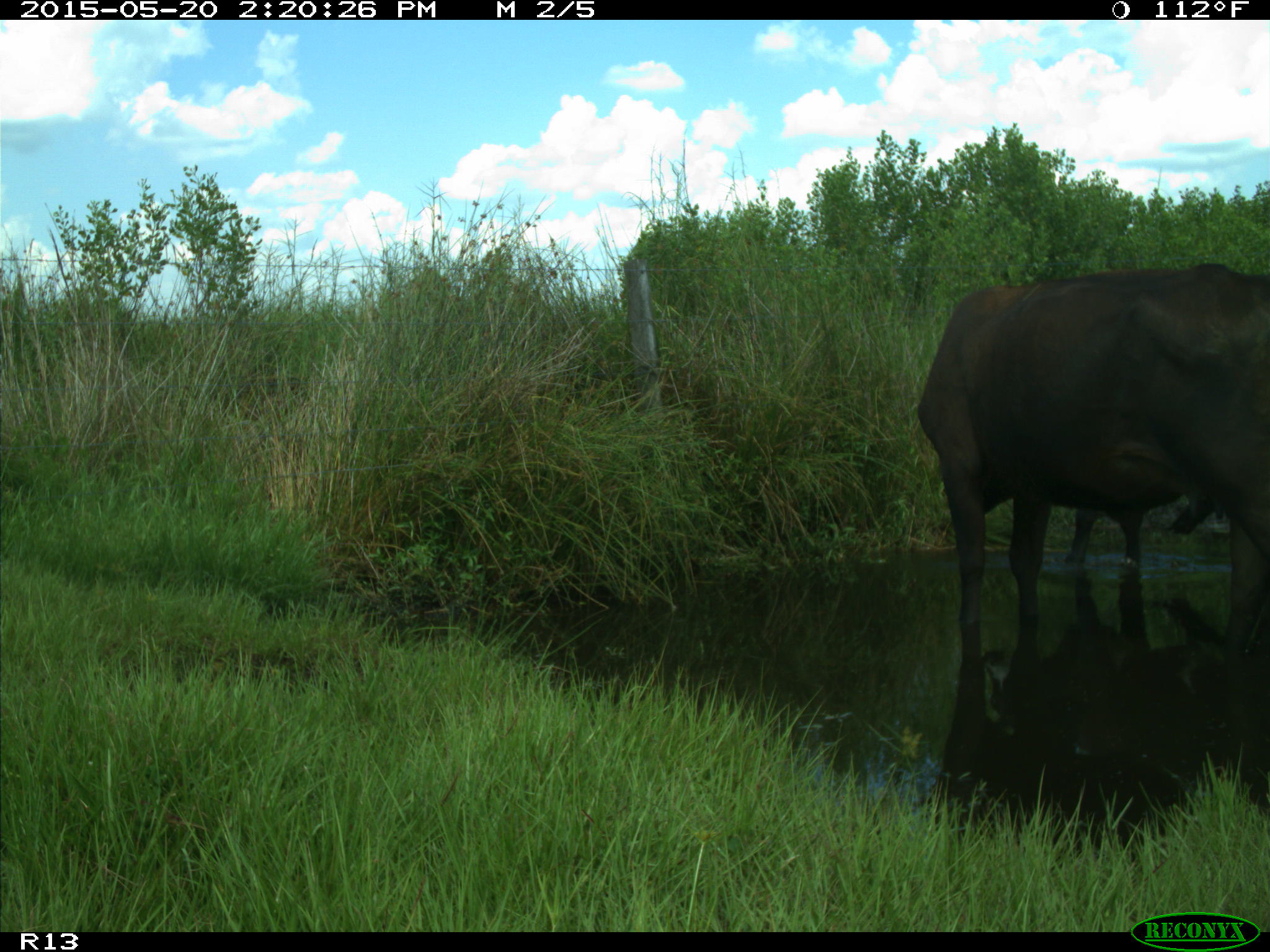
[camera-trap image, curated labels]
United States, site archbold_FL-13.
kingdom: Animalia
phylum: Chordata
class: Mammalia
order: Artiodactyla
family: Bovidae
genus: Bos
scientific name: Bos taurus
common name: domestic cow